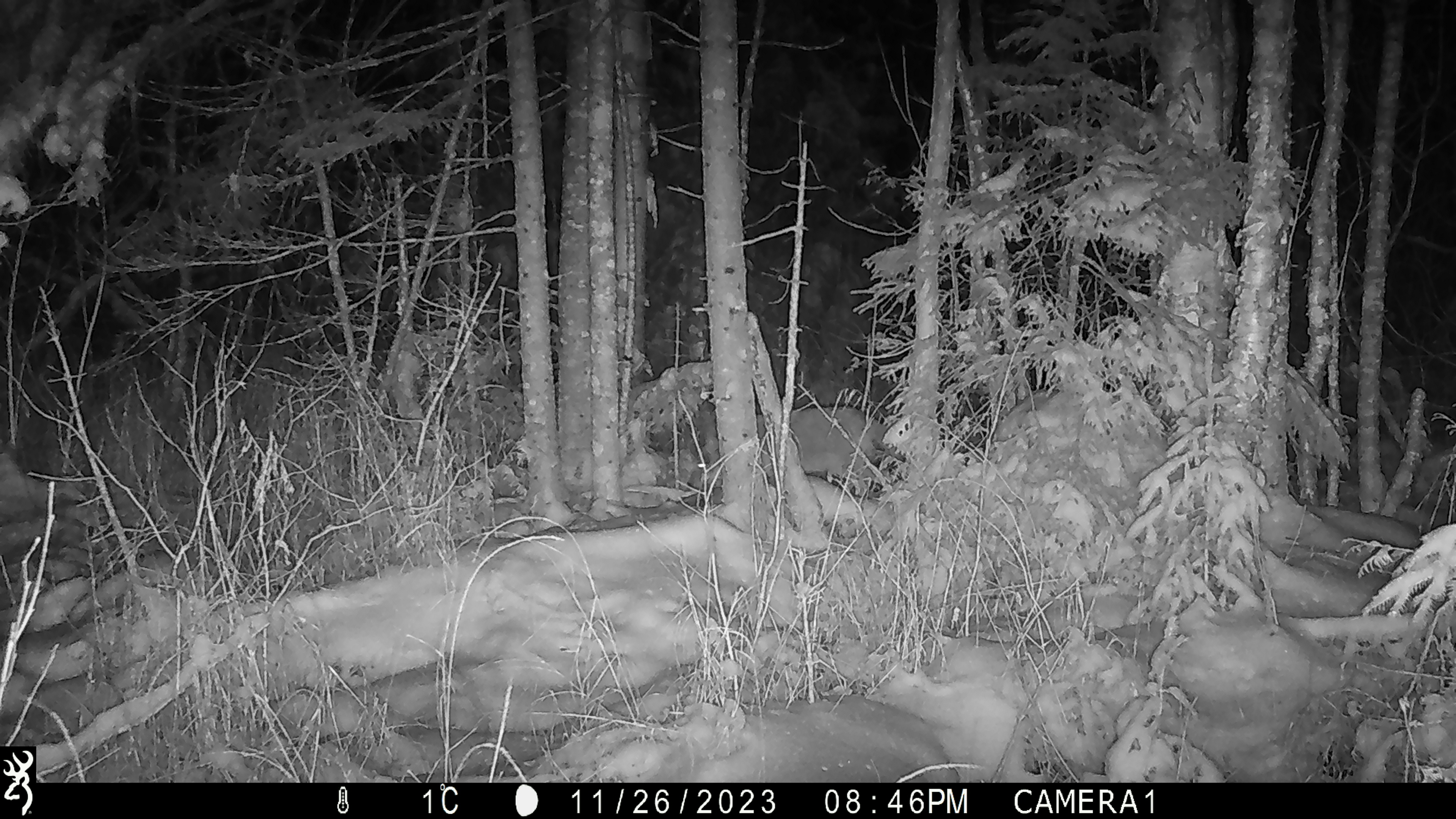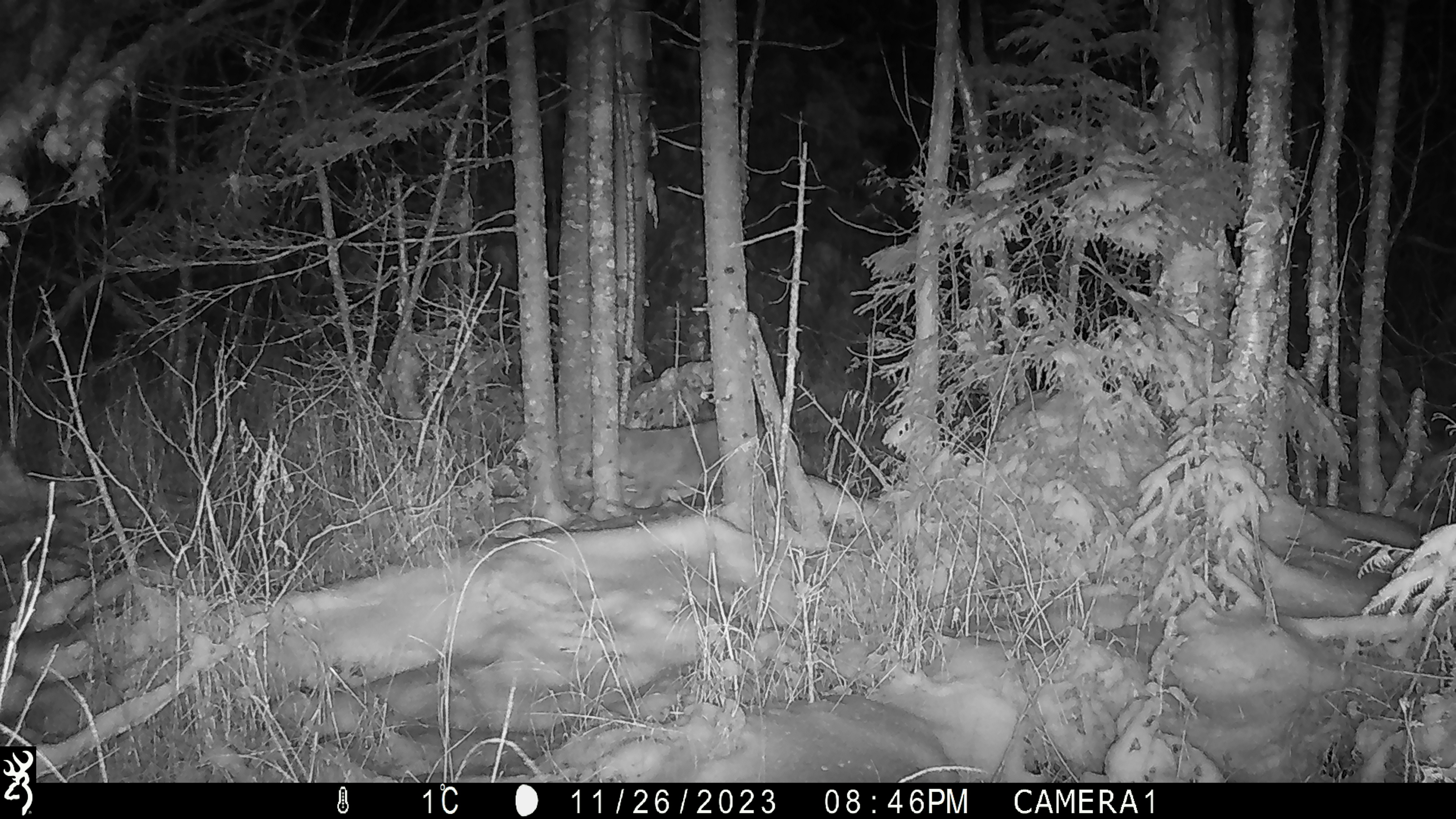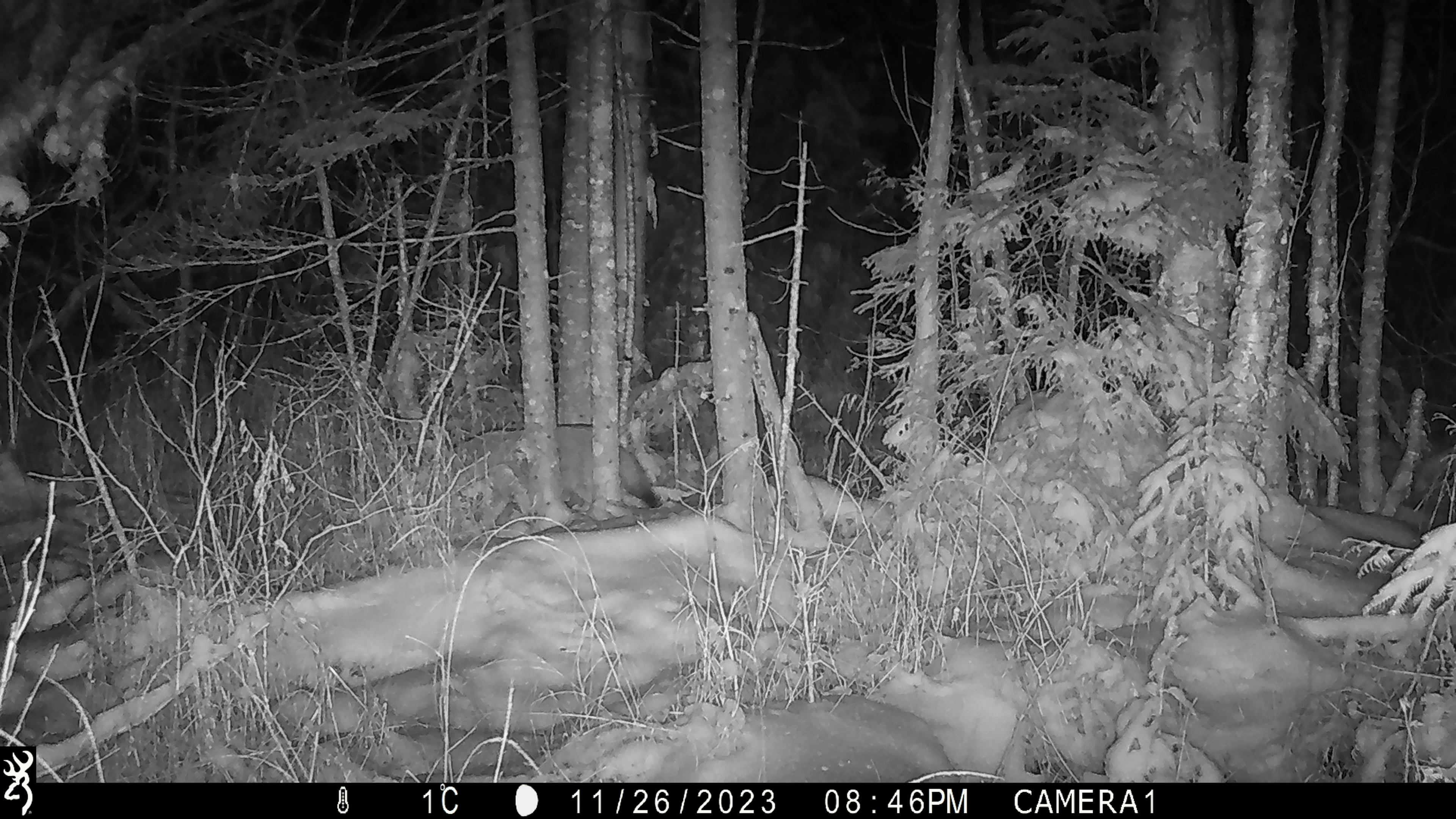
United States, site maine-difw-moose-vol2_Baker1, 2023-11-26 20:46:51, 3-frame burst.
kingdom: Animalia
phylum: Chordata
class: Mammalia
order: Carnivora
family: Canidae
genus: Urocyon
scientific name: Urocyon cinereoargenteus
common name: gray fox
Gray fox (Urocyon cinereoargenteus).